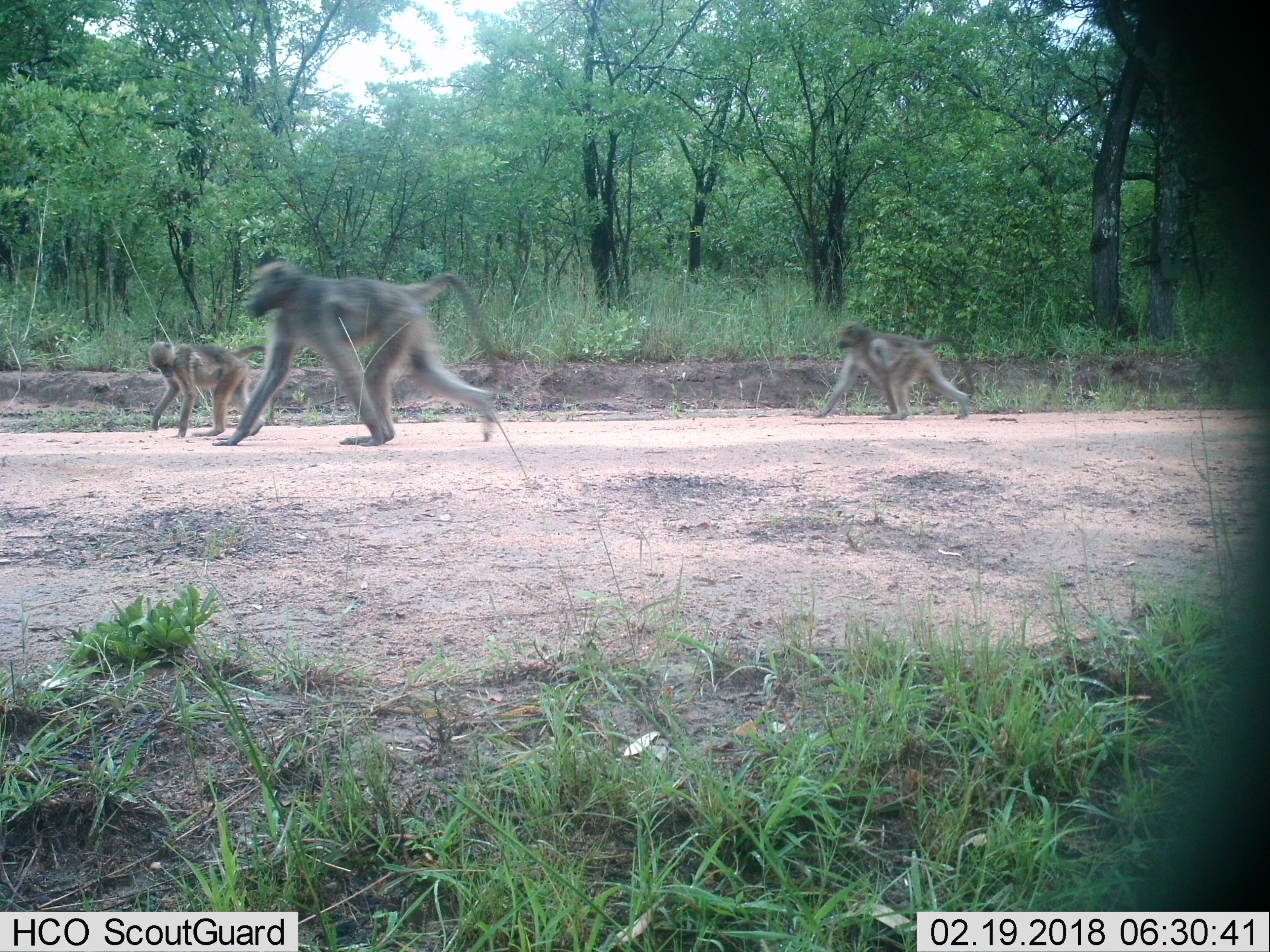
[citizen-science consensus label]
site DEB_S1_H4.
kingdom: Animalia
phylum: Chordata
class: Mammalia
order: Primates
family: Cercopithecidae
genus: Papio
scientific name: Papio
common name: baboon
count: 3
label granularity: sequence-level